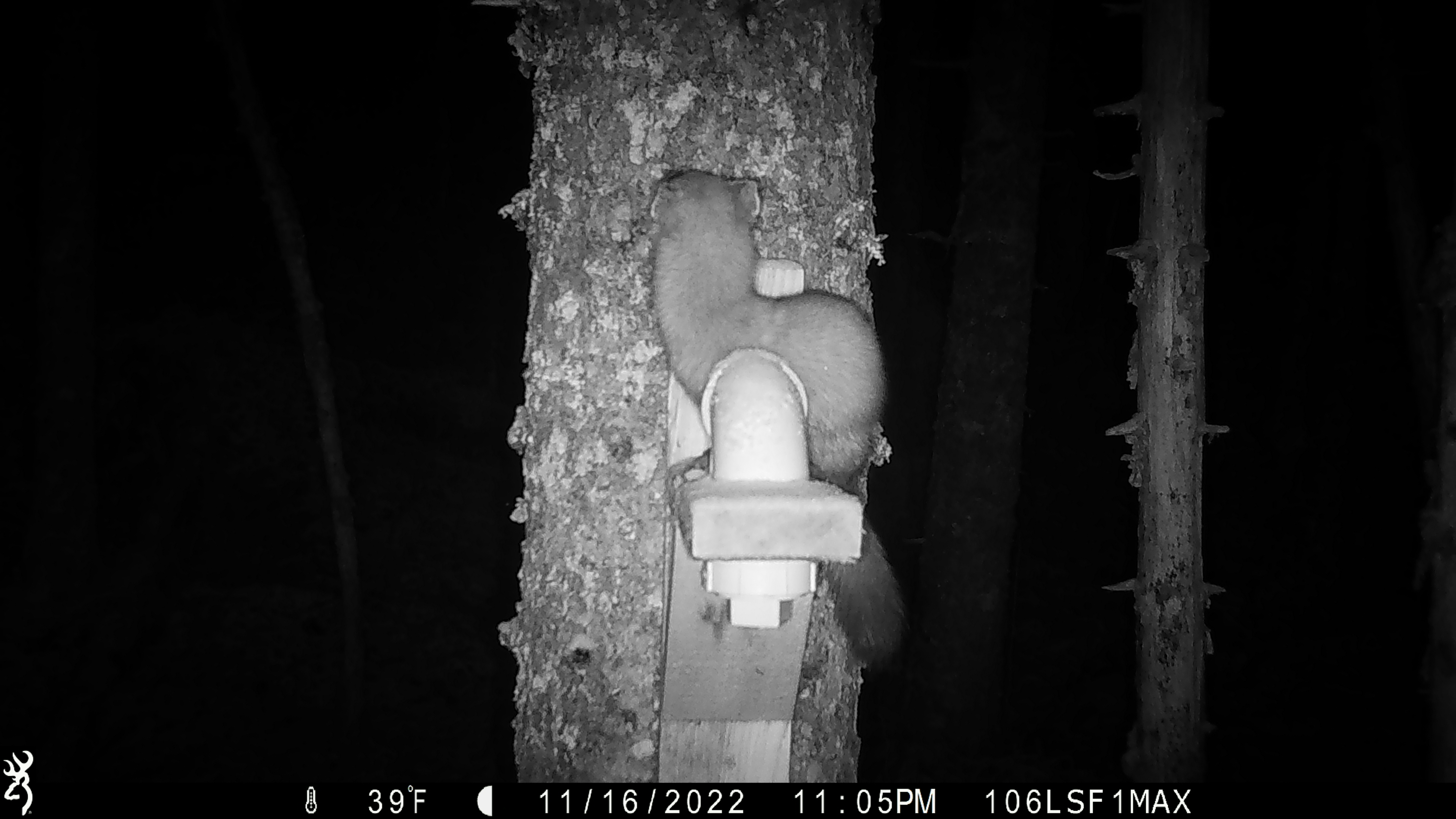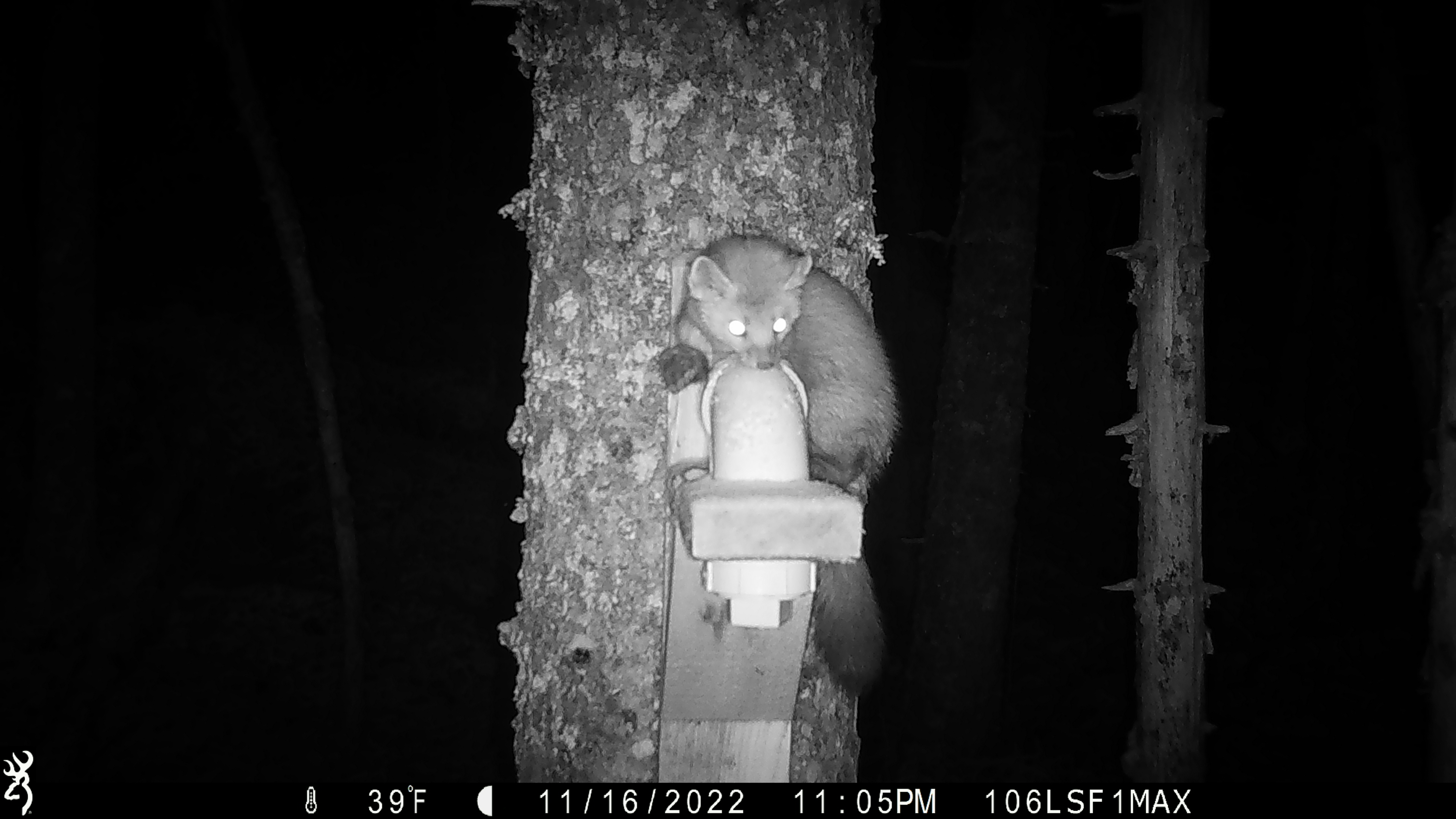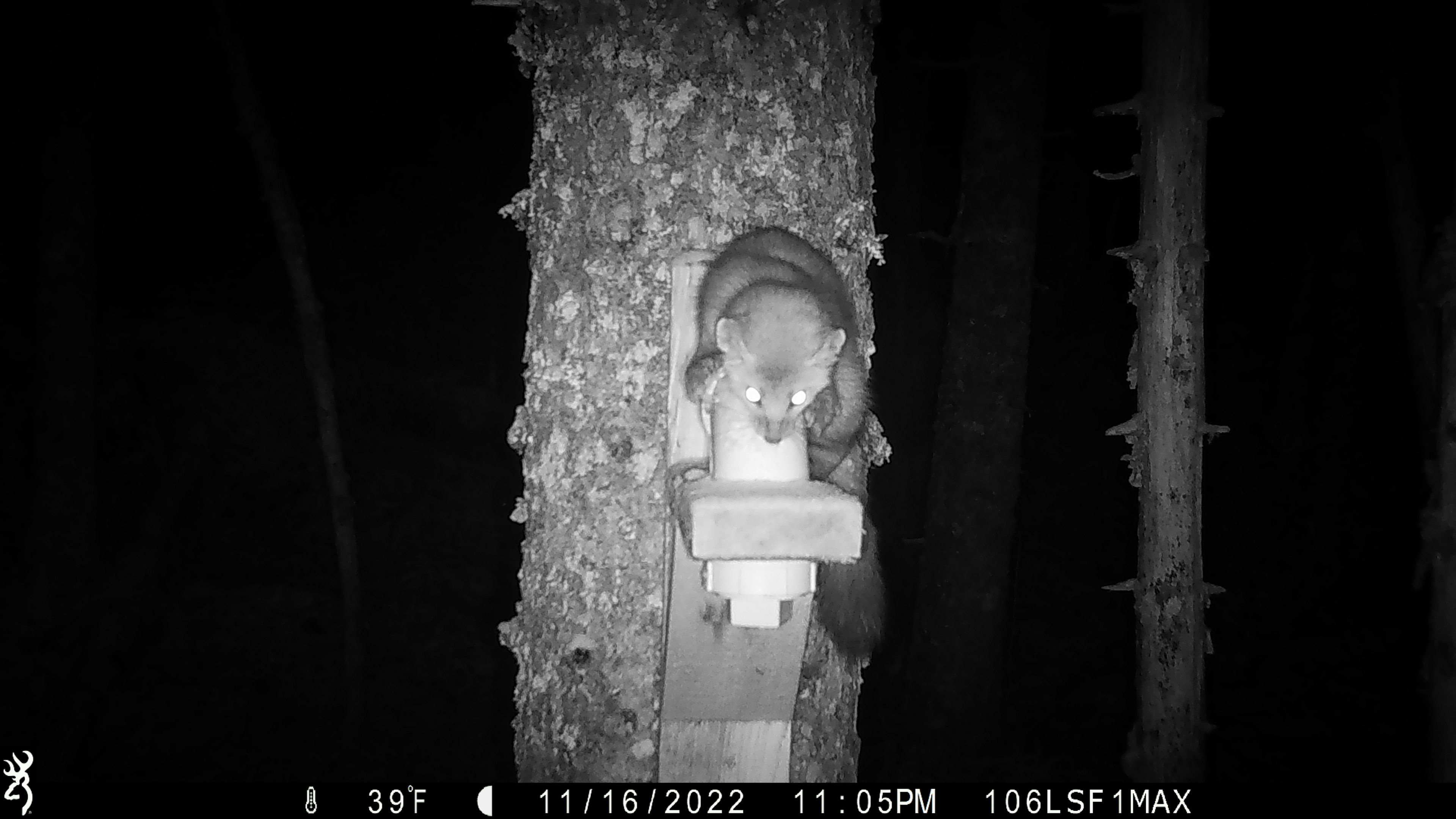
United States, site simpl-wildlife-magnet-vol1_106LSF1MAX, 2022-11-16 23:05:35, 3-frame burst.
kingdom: Animalia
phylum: Chordata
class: Mammalia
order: Carnivora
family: Mustelidae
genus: Martes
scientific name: Martes americana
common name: american marten